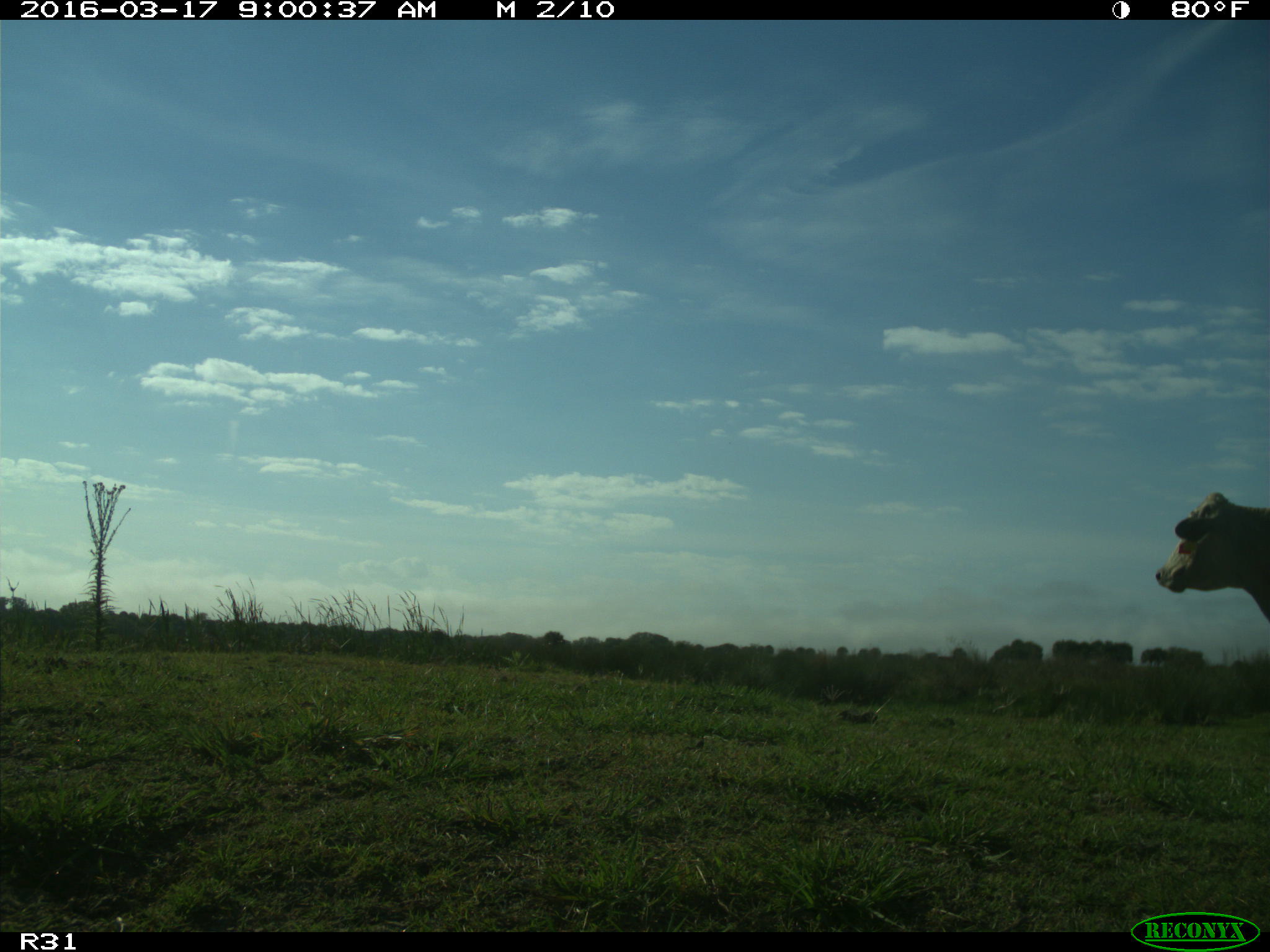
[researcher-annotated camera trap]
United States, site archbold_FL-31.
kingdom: Animalia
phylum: Chordata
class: Mammalia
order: Artiodactyla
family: Bovidae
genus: Bos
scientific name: Bos taurus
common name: domestic cow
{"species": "Bos taurus (domestic cow)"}